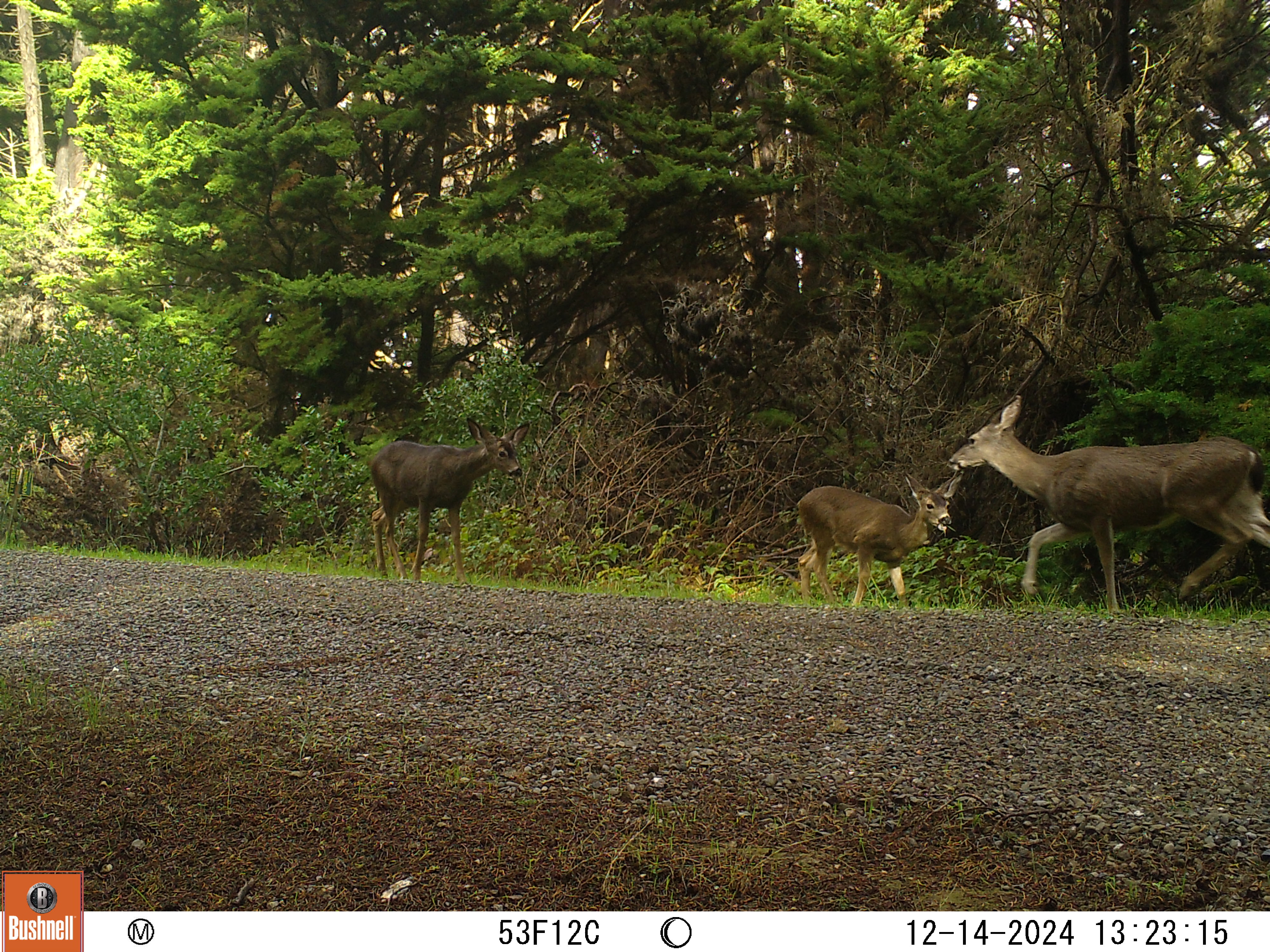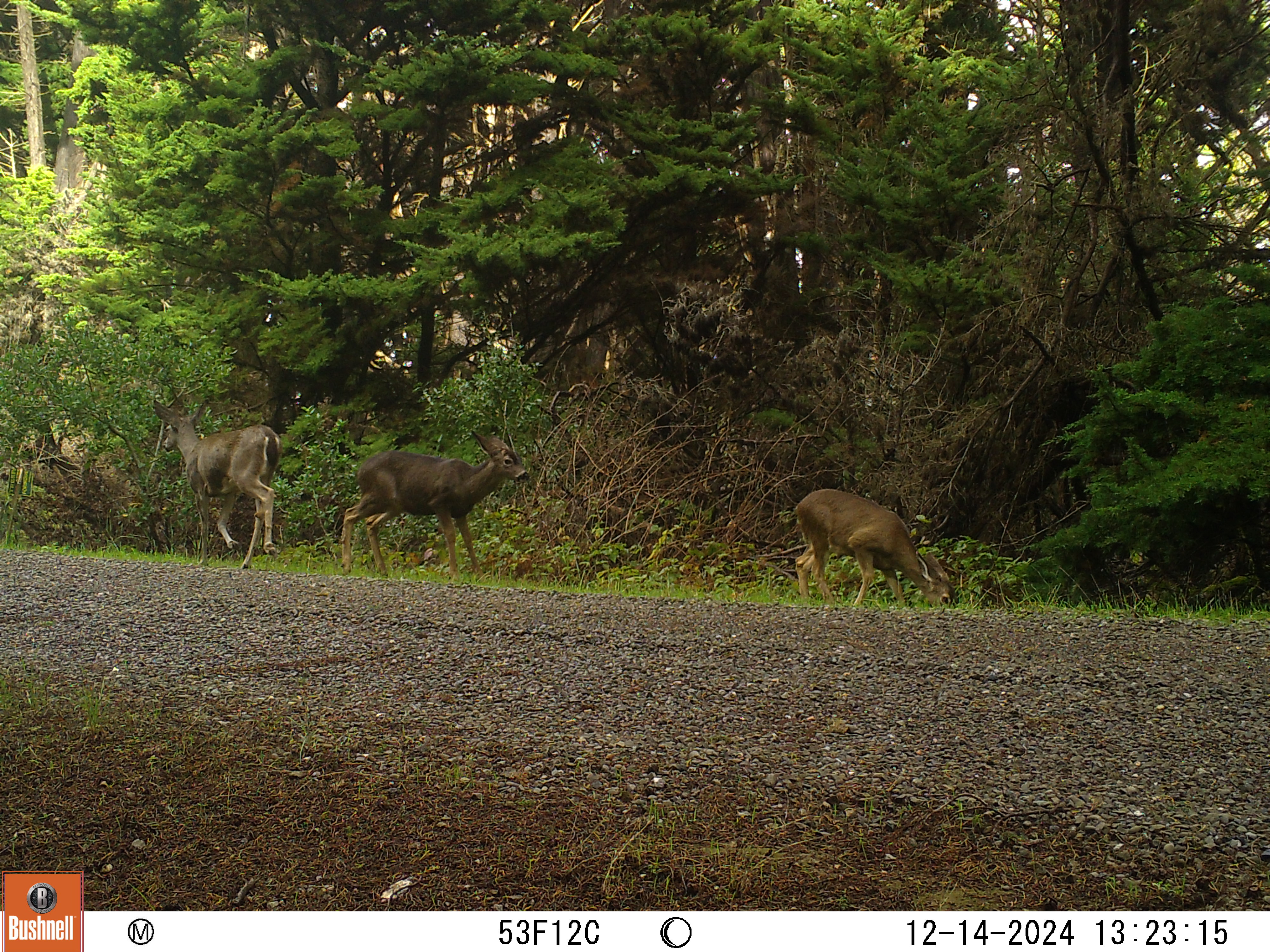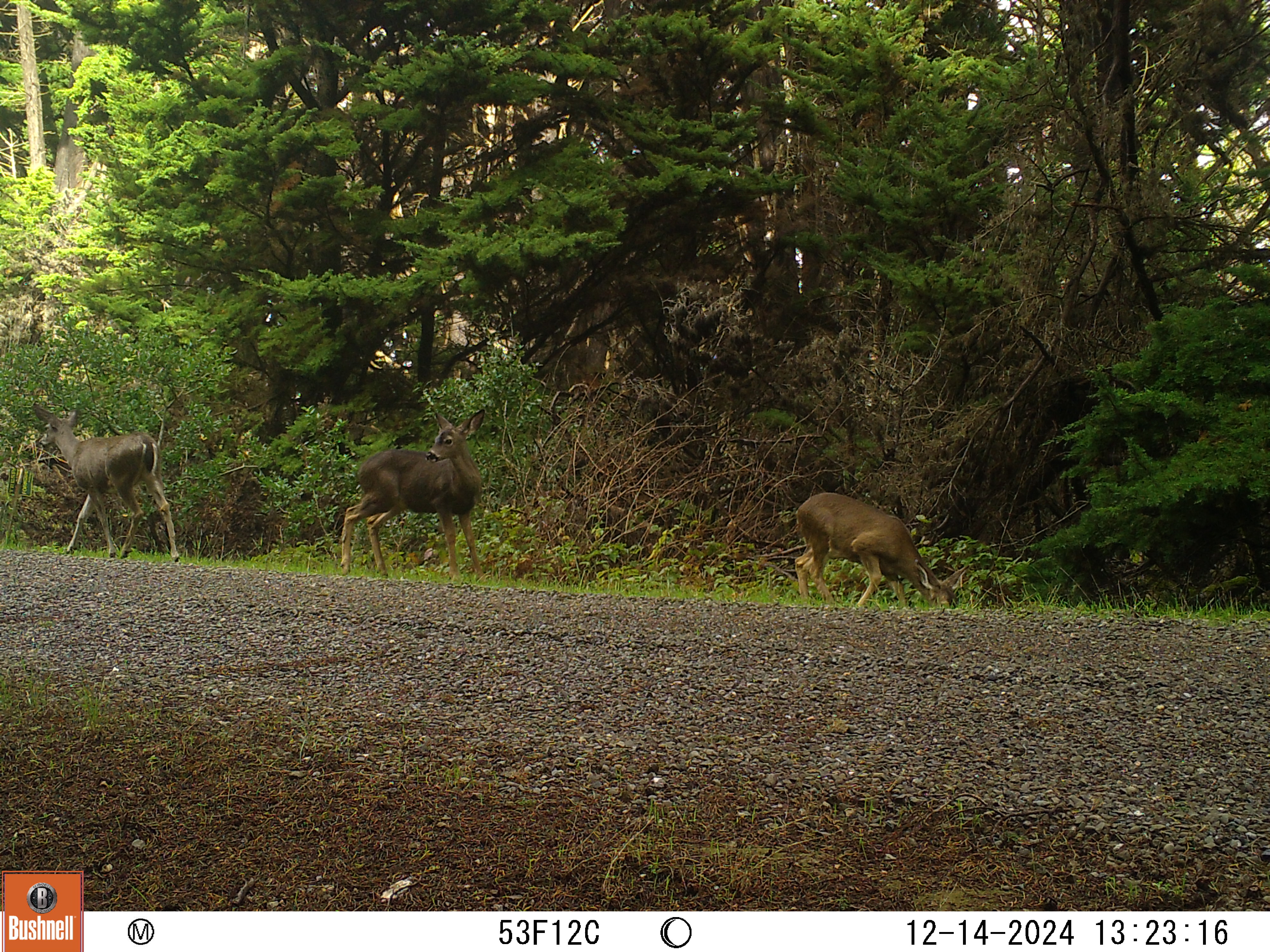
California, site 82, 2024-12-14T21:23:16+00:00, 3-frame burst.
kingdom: Animalia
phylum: Chordata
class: Mammalia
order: Artiodactyla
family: Cervidae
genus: Odocoileus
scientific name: Odocoileus hemionus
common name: mule deer